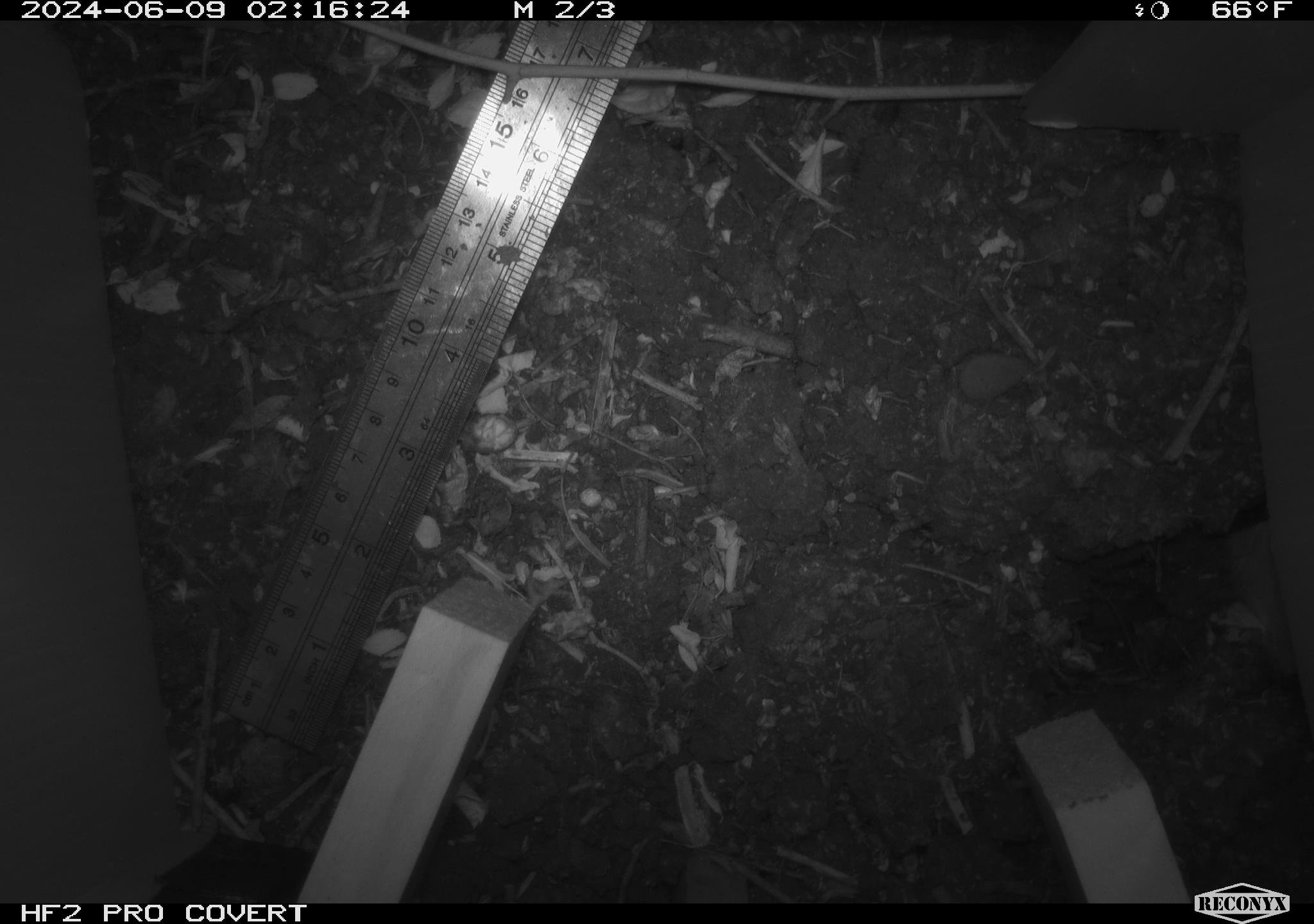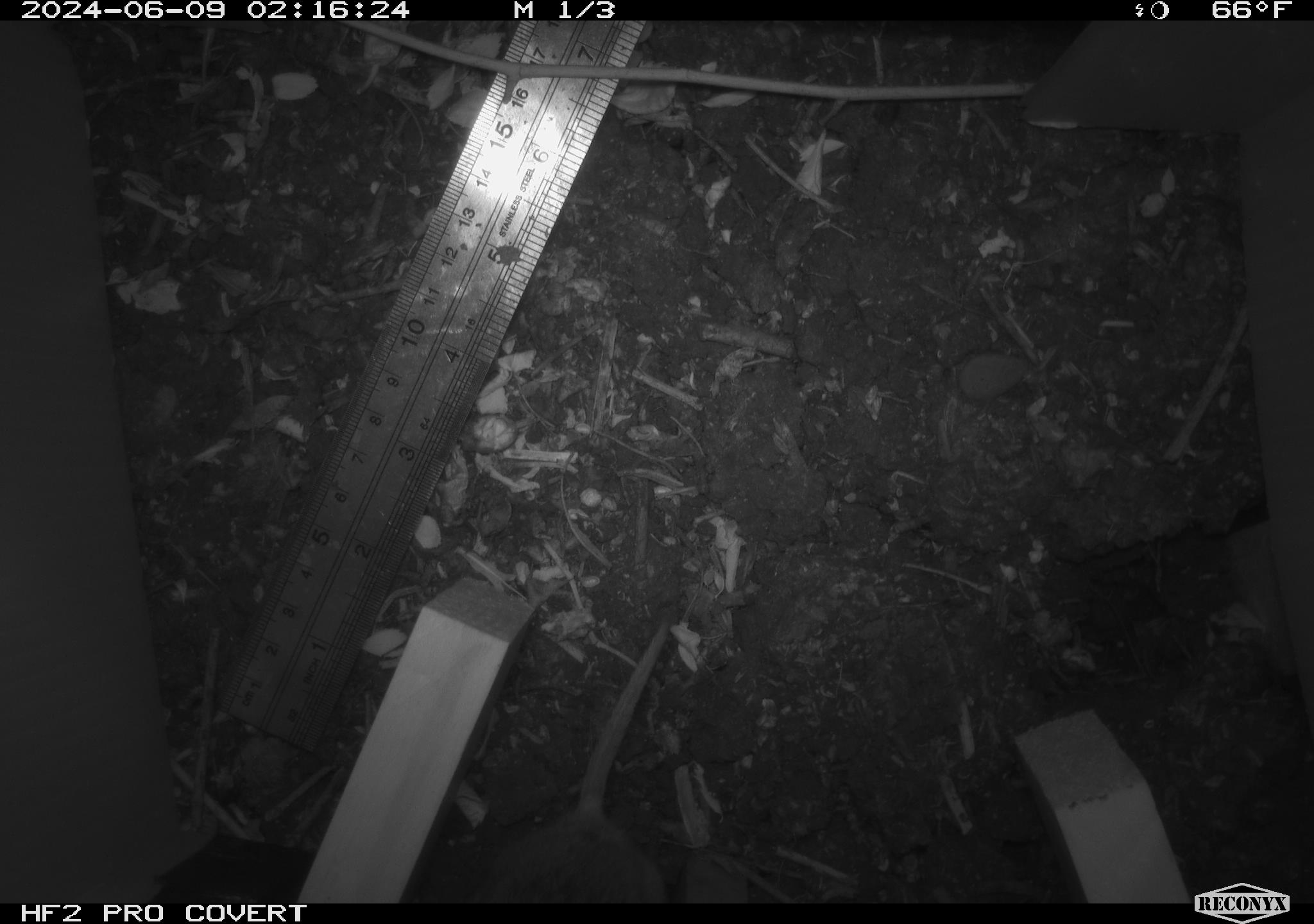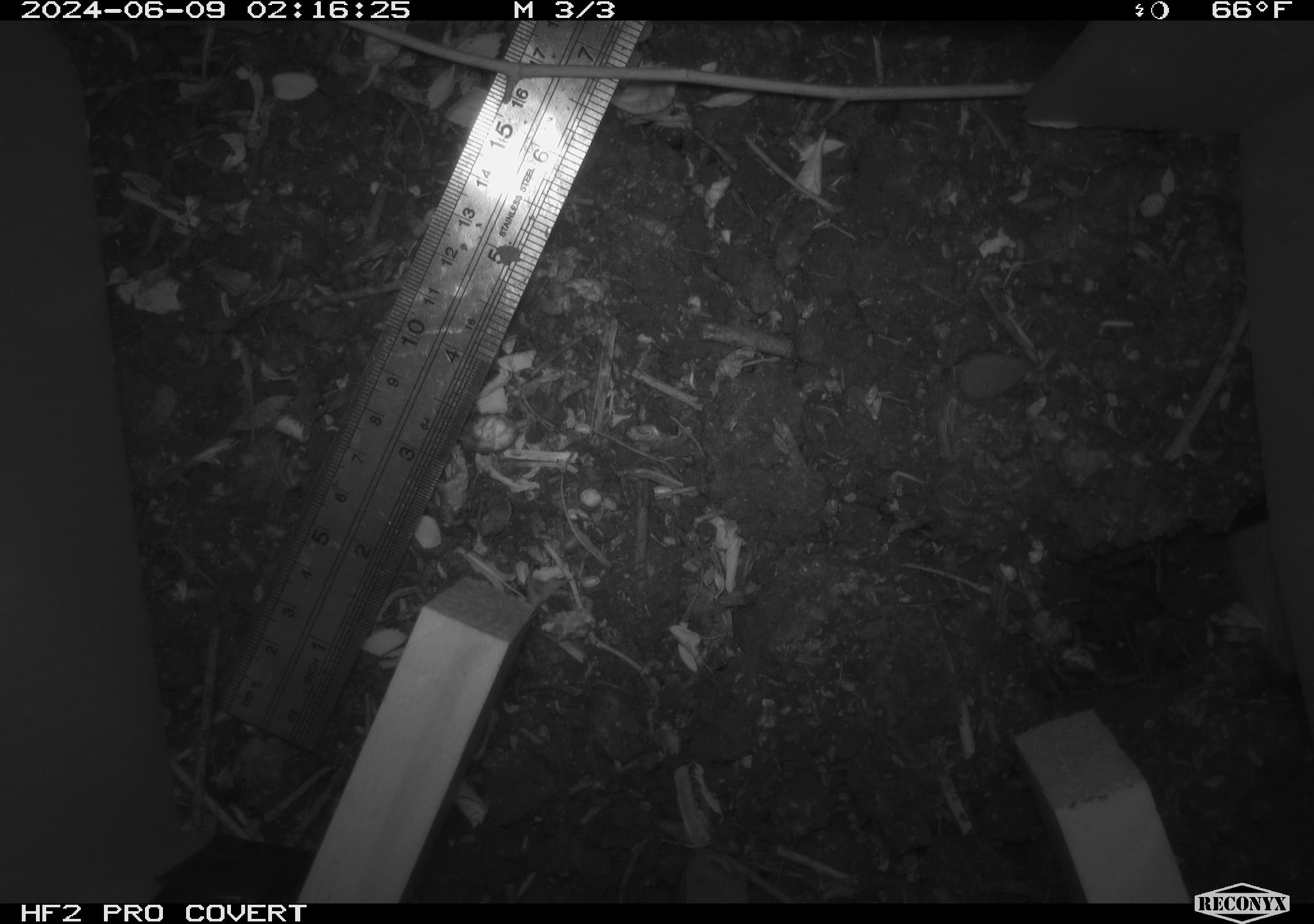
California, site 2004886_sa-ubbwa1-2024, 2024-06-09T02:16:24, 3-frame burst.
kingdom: Animalia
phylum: Chordata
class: Mammalia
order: Rodentia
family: Cricetidae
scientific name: Arvicolinae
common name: voles, lemmings, and muskrats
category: arvicolinae subfamily